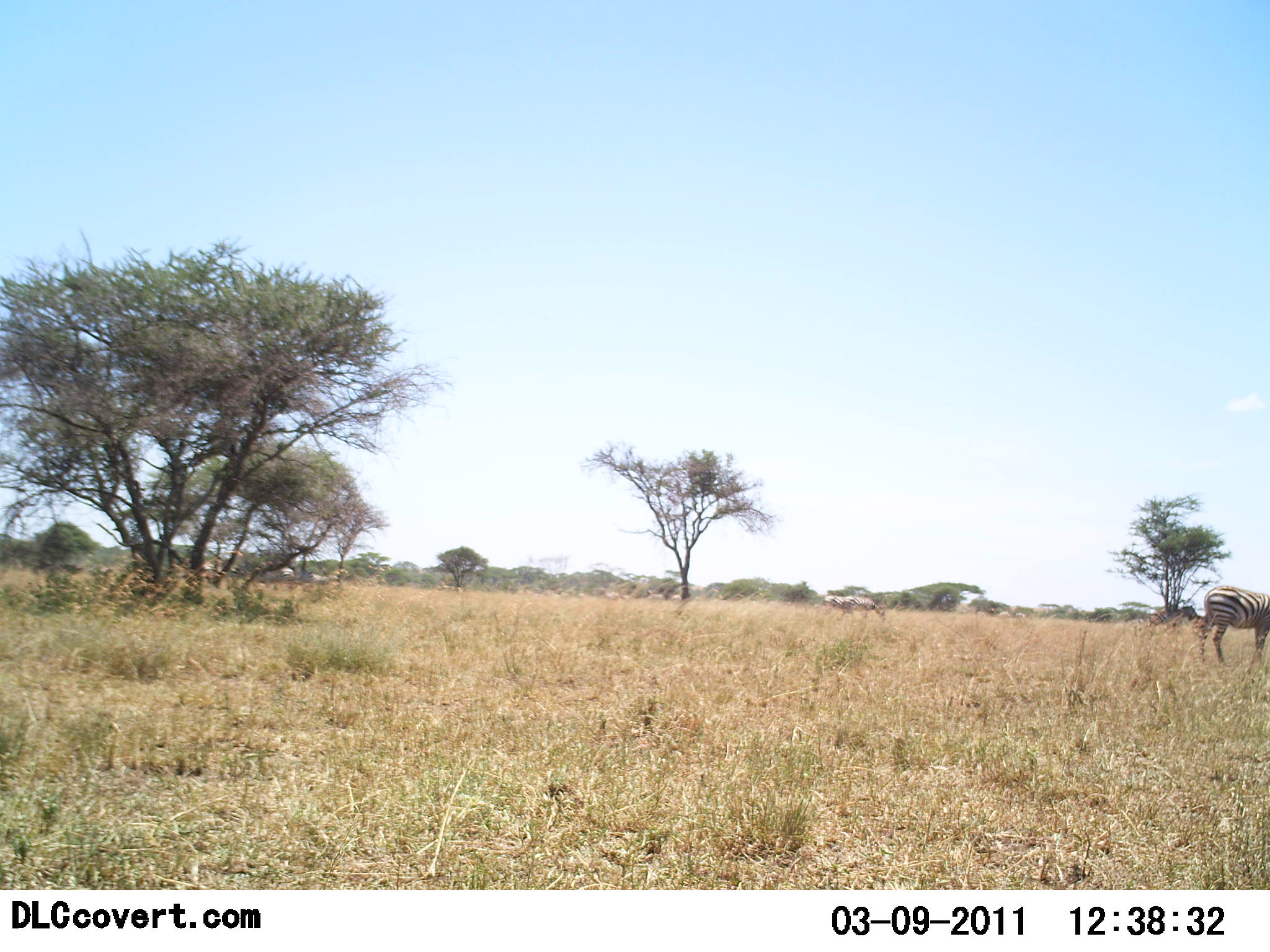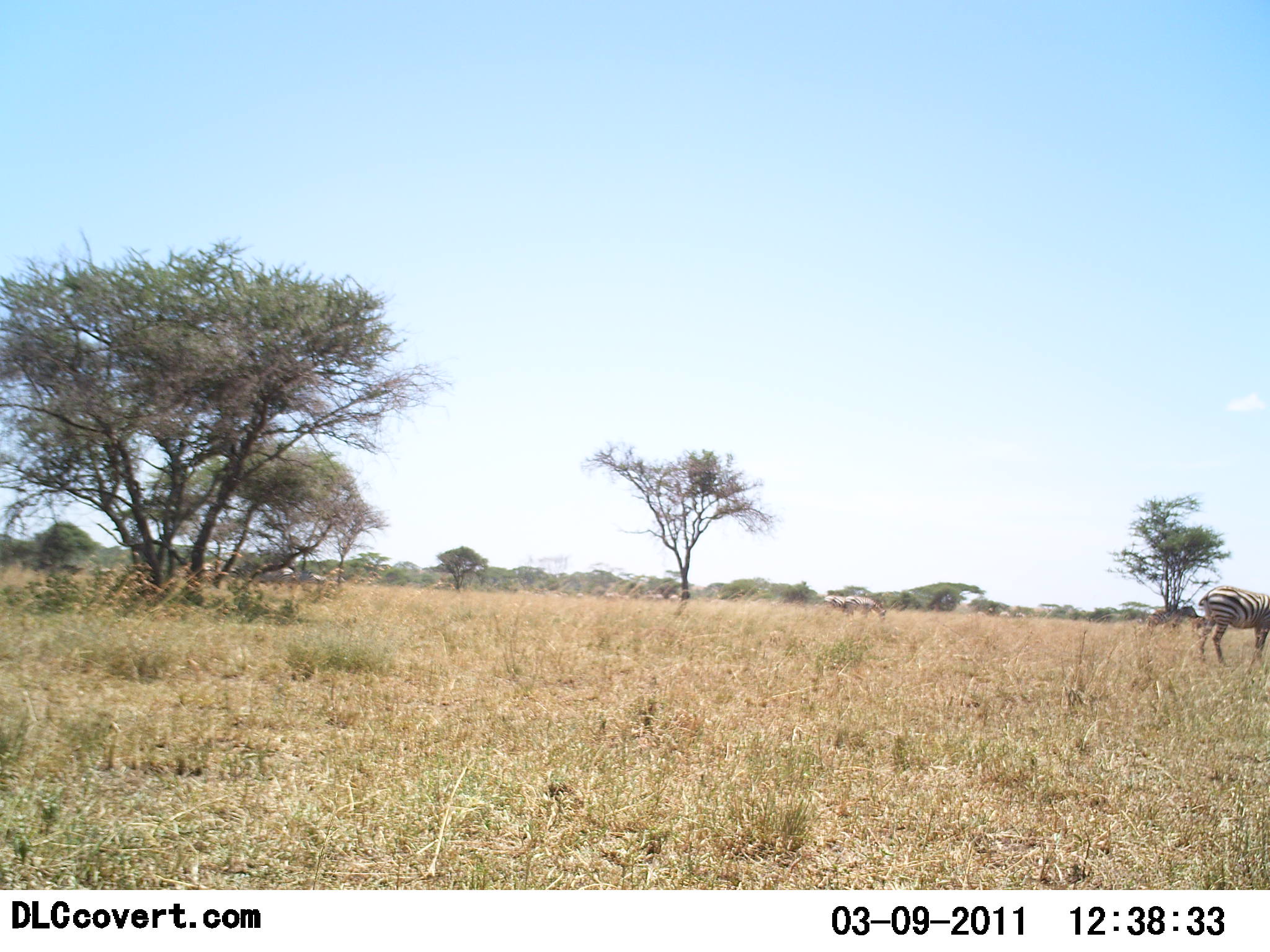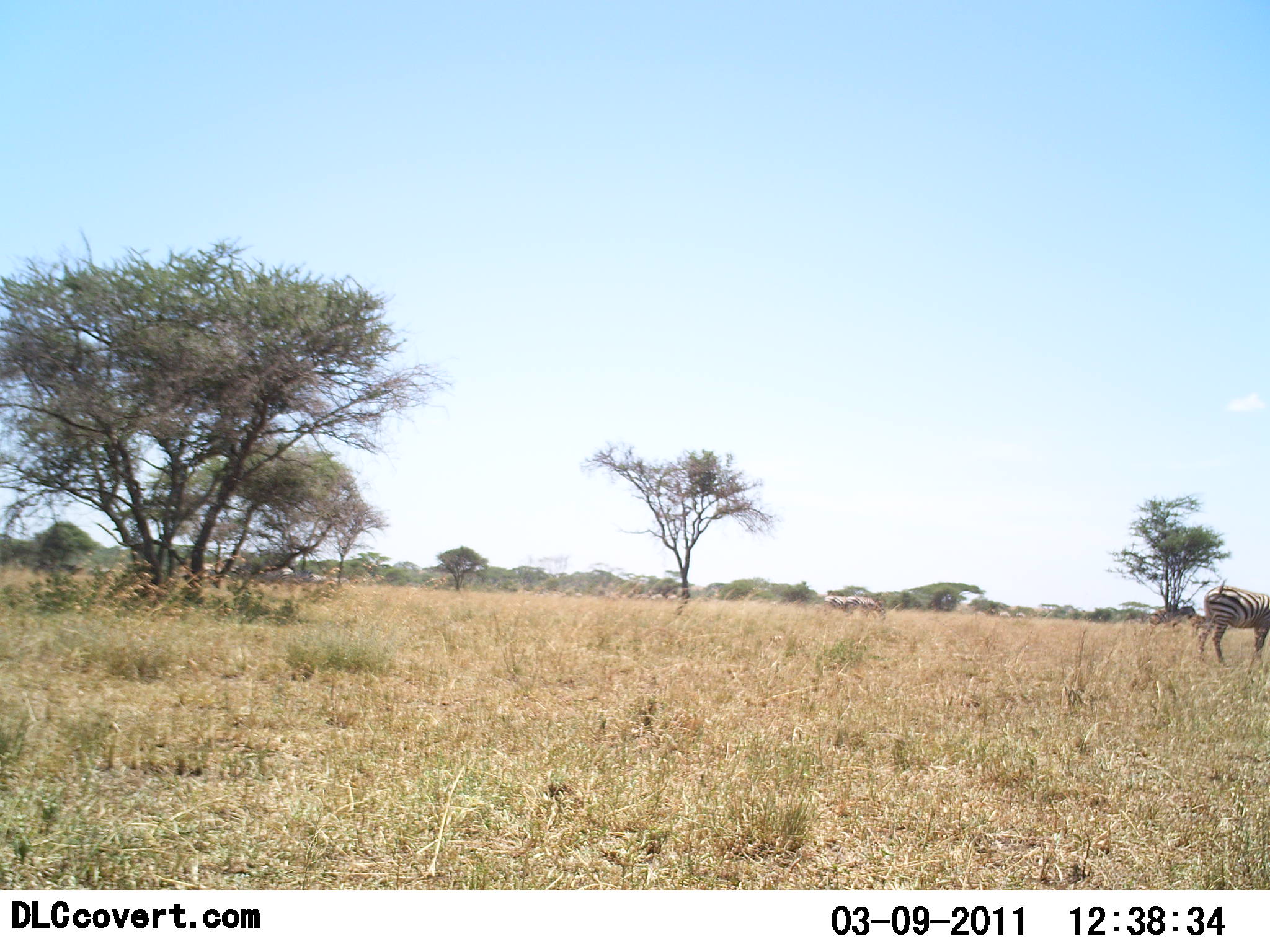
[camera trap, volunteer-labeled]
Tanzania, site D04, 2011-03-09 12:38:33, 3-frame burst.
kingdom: Animalia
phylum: Chordata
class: Mammalia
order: Perissodactyla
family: Equidae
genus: Equus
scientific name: Equus quagga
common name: plains zebra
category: zebra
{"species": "zebra (plains zebra) (Equus quagga)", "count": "1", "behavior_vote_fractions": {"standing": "92%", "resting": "0%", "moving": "0%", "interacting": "0%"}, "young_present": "0%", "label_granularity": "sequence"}